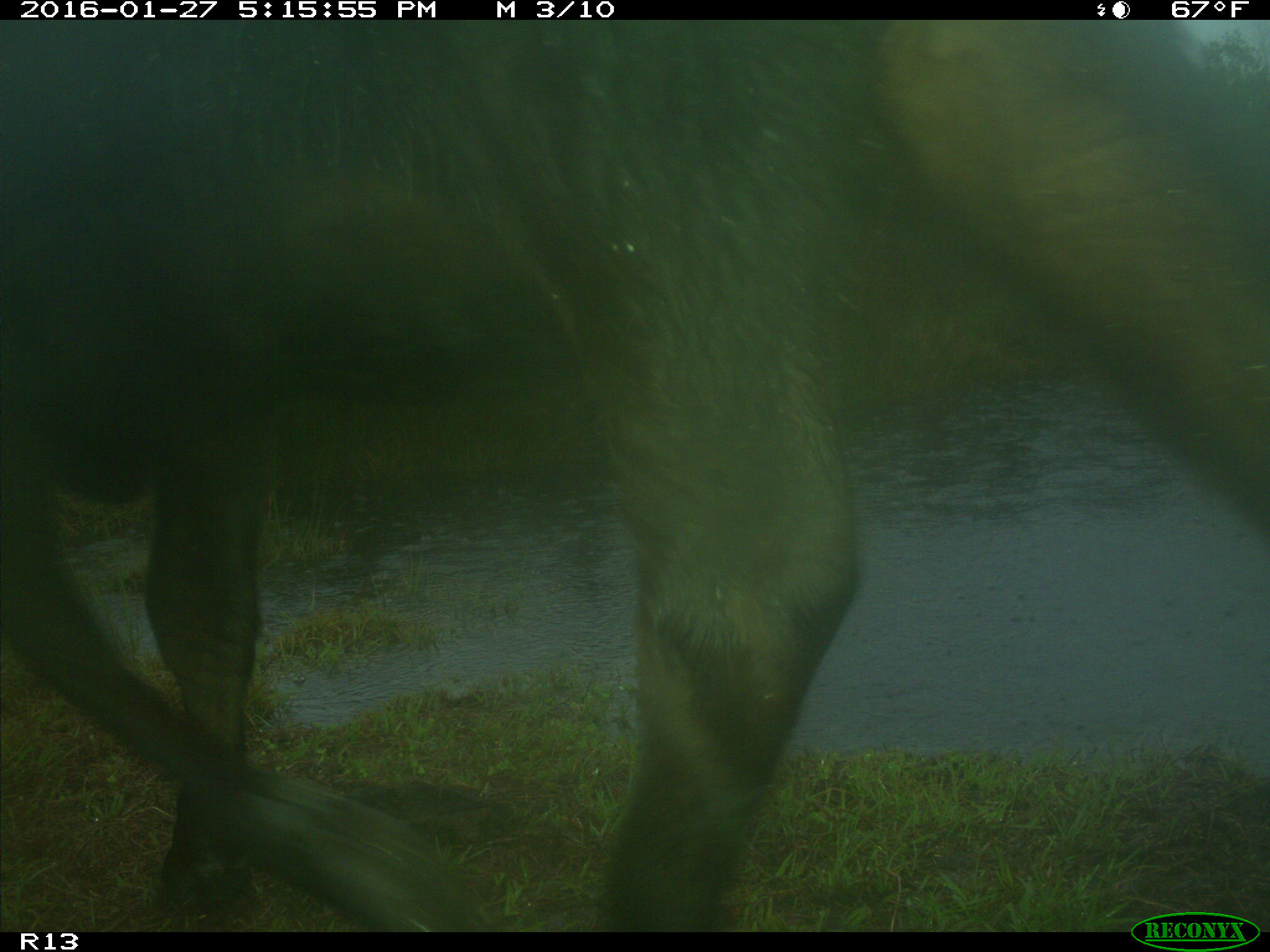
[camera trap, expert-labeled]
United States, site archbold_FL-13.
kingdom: Animalia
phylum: Chordata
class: Mammalia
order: Artiodactyla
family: Bovidae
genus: Bos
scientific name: Bos taurus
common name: domestic cow